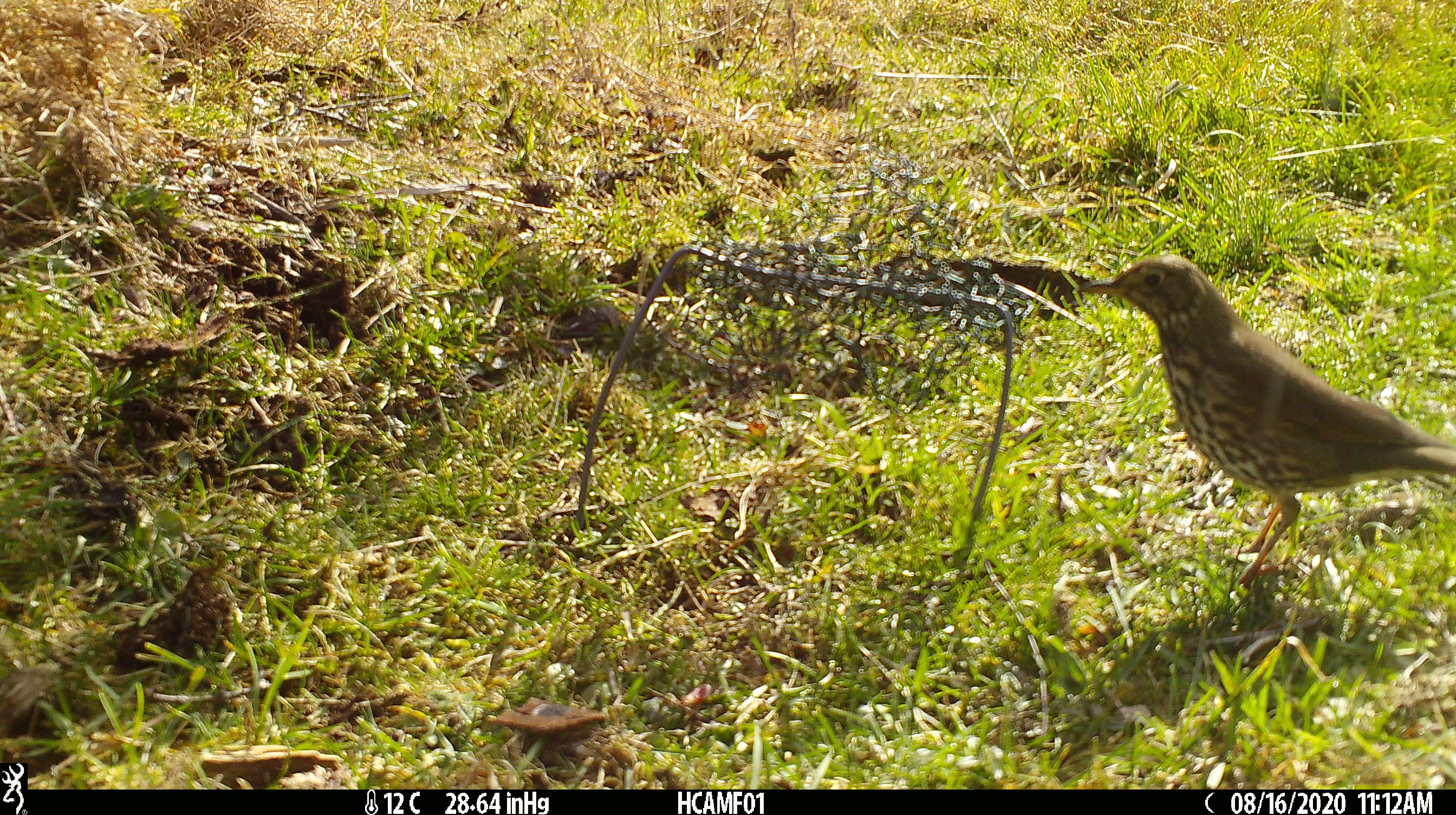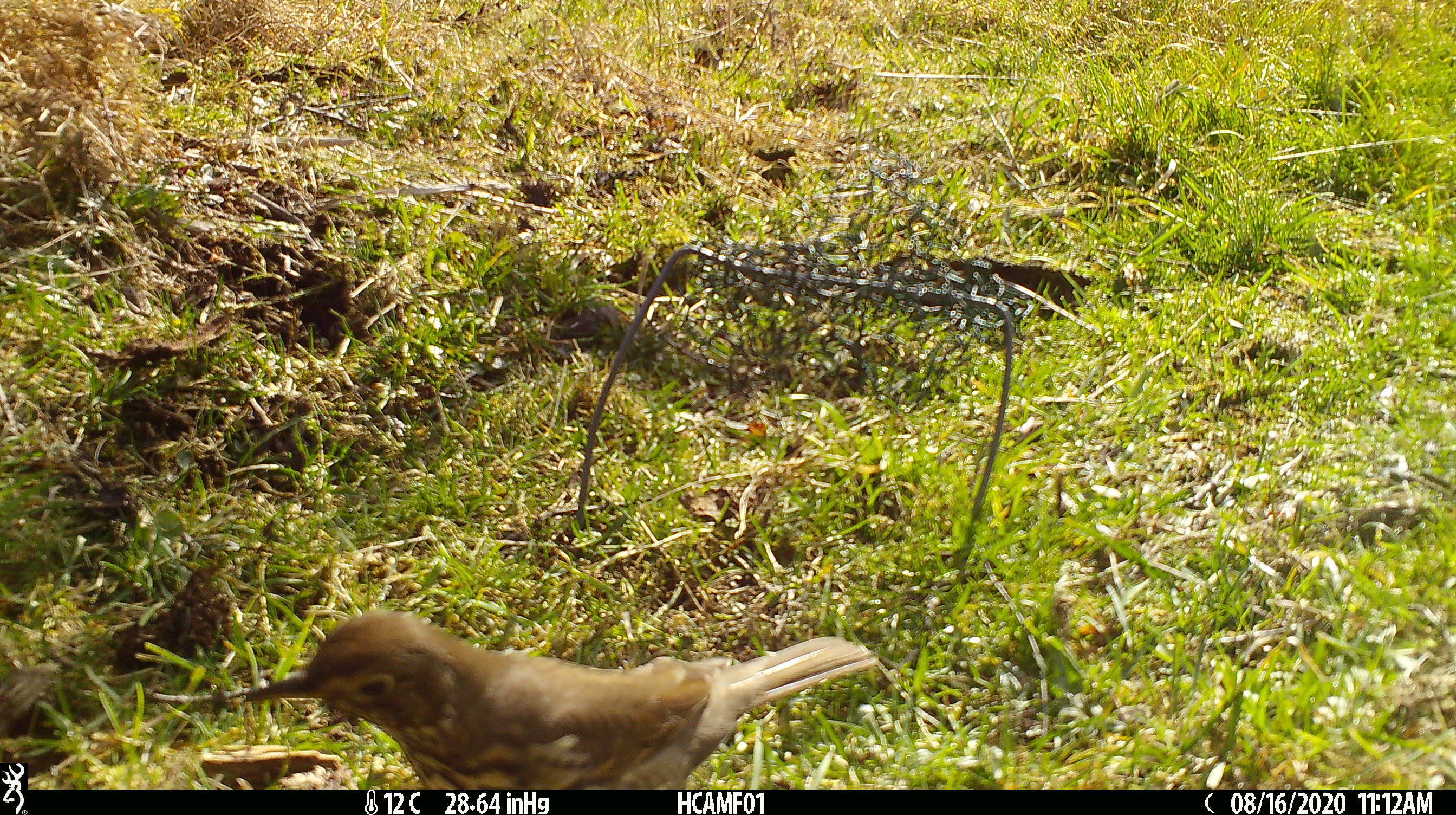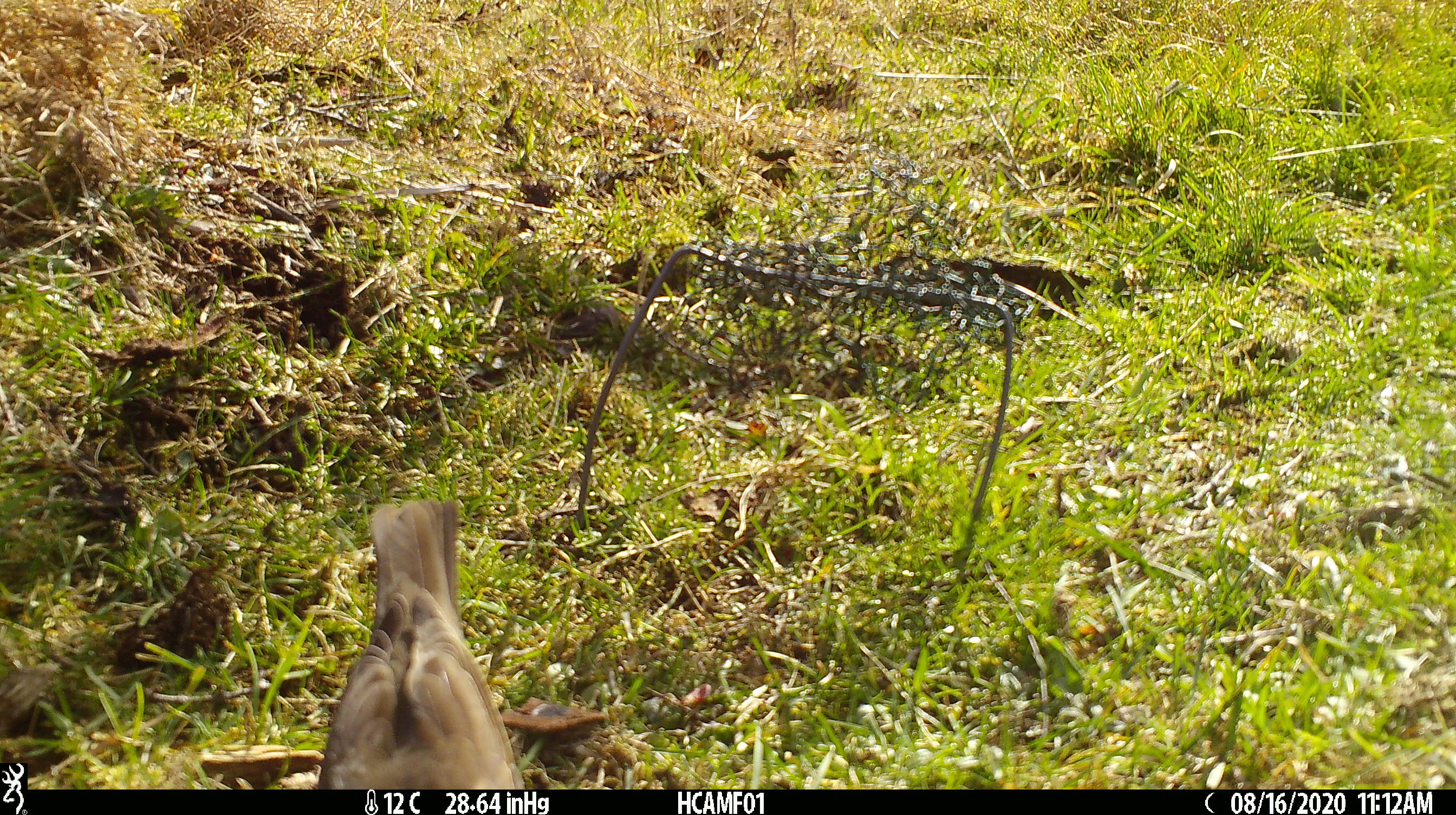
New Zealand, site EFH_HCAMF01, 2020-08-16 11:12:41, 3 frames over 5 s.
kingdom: Animalia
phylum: Chordata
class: Aves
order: Passeriformes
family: Turdidae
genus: Turdus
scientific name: Turdus philomelos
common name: song thrush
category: thrush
Thrush (song thrush) (Turdus philomelos).